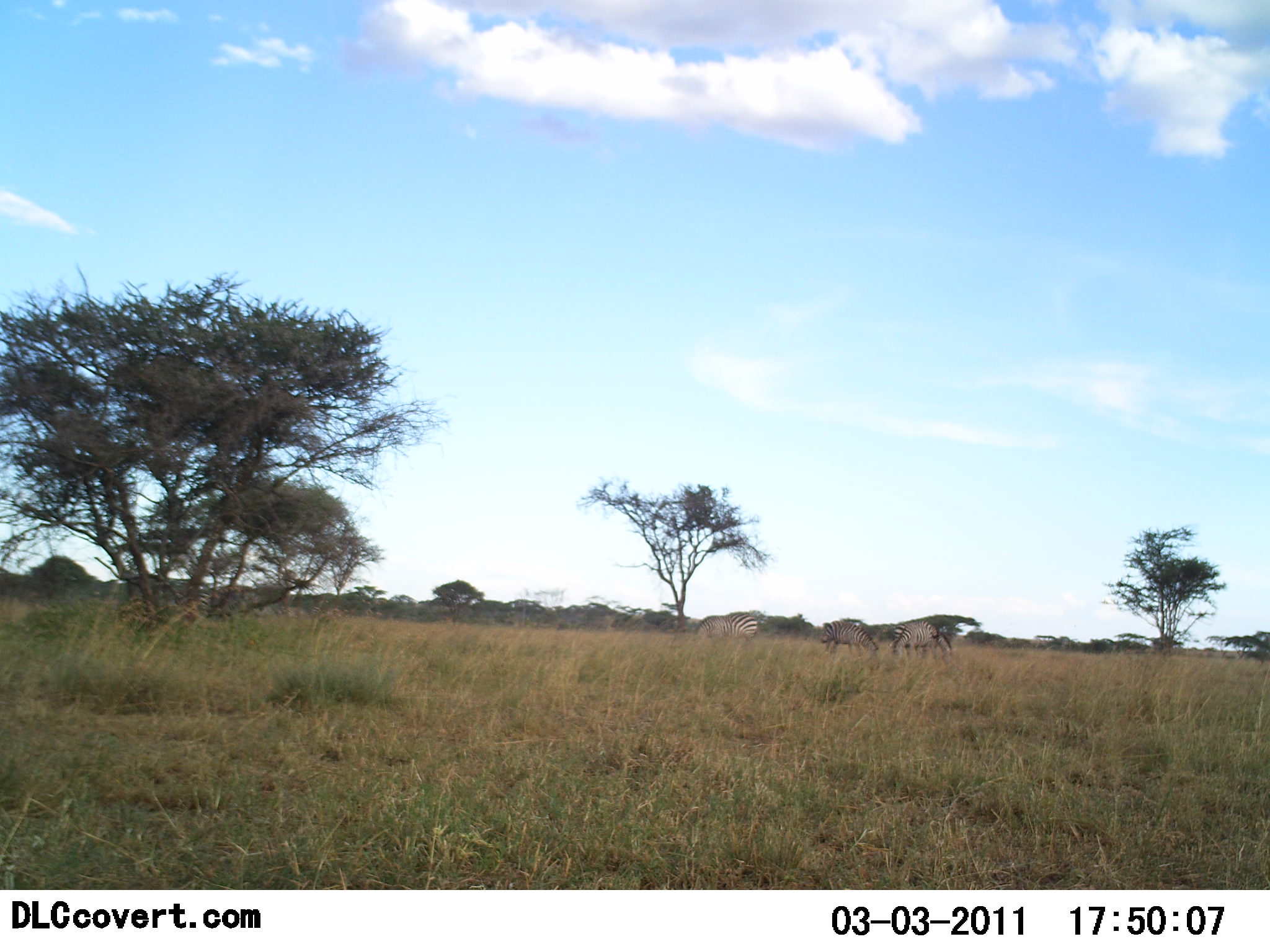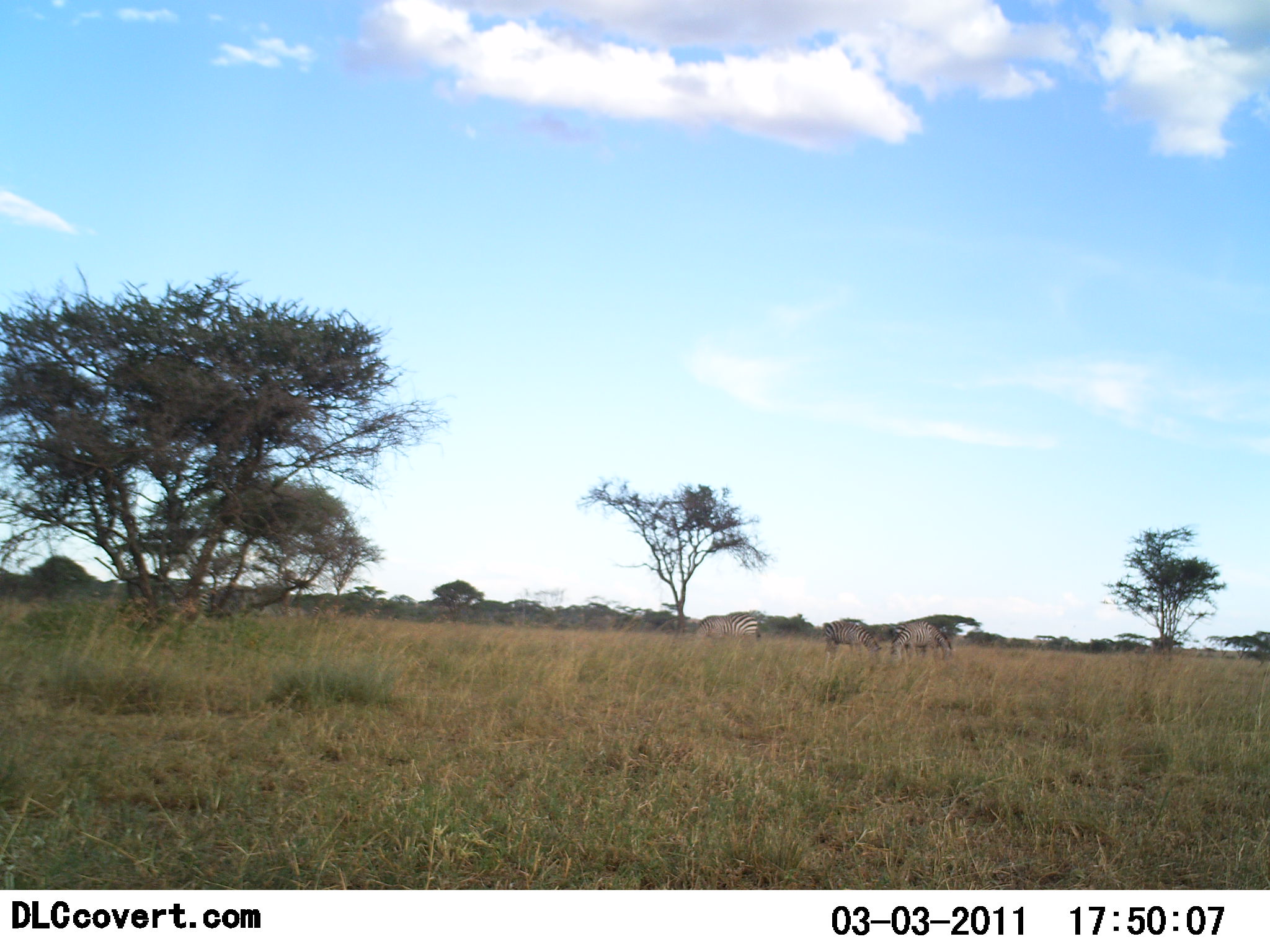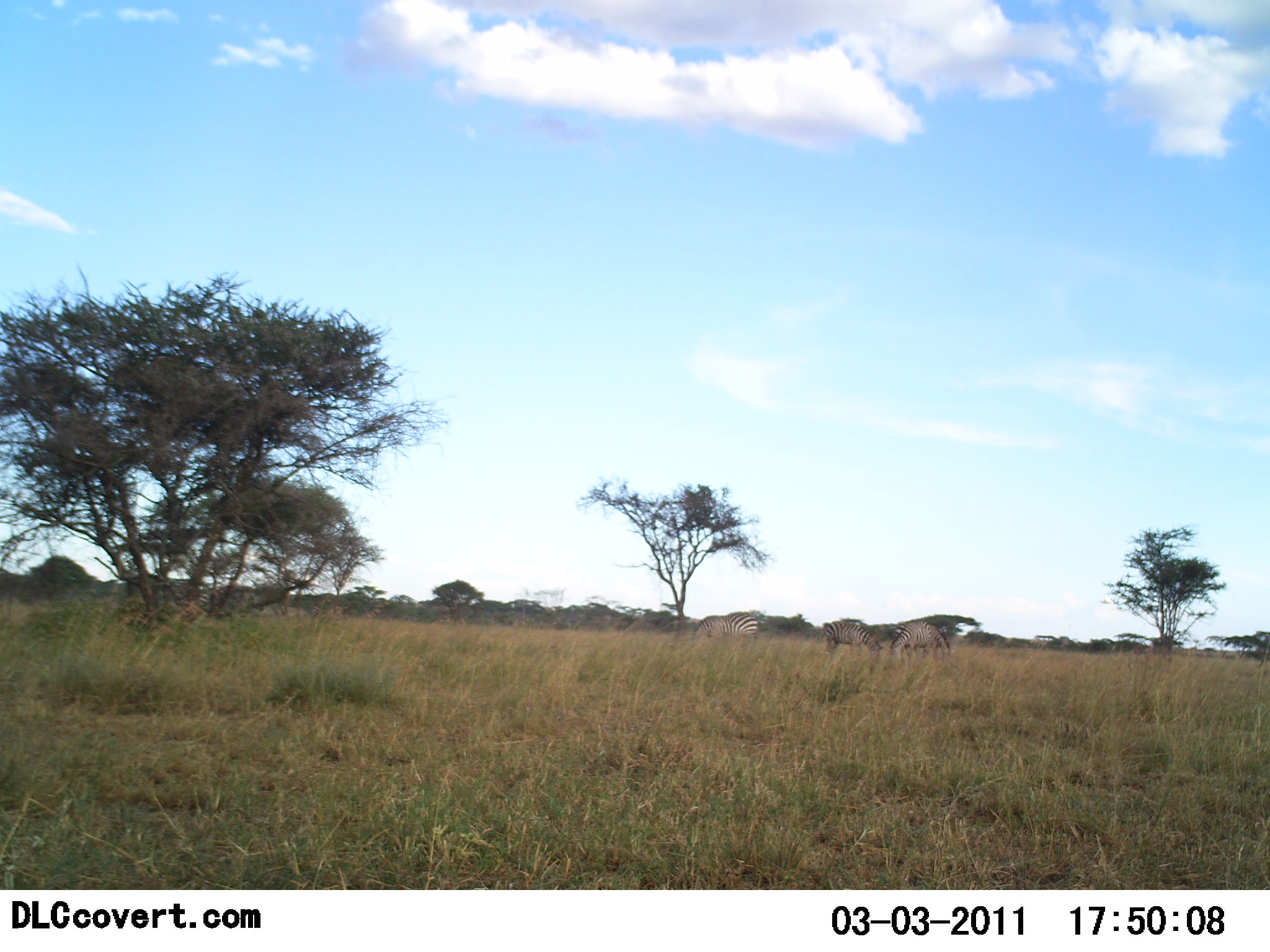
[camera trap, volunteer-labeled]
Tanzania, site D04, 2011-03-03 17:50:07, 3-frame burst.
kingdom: Animalia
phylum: Chordata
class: Mammalia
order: Perissodactyla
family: Equidae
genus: Equus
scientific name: Equus quagga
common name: plains zebra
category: zebra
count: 3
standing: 36%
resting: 0%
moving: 9%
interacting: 9%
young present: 0%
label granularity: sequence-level